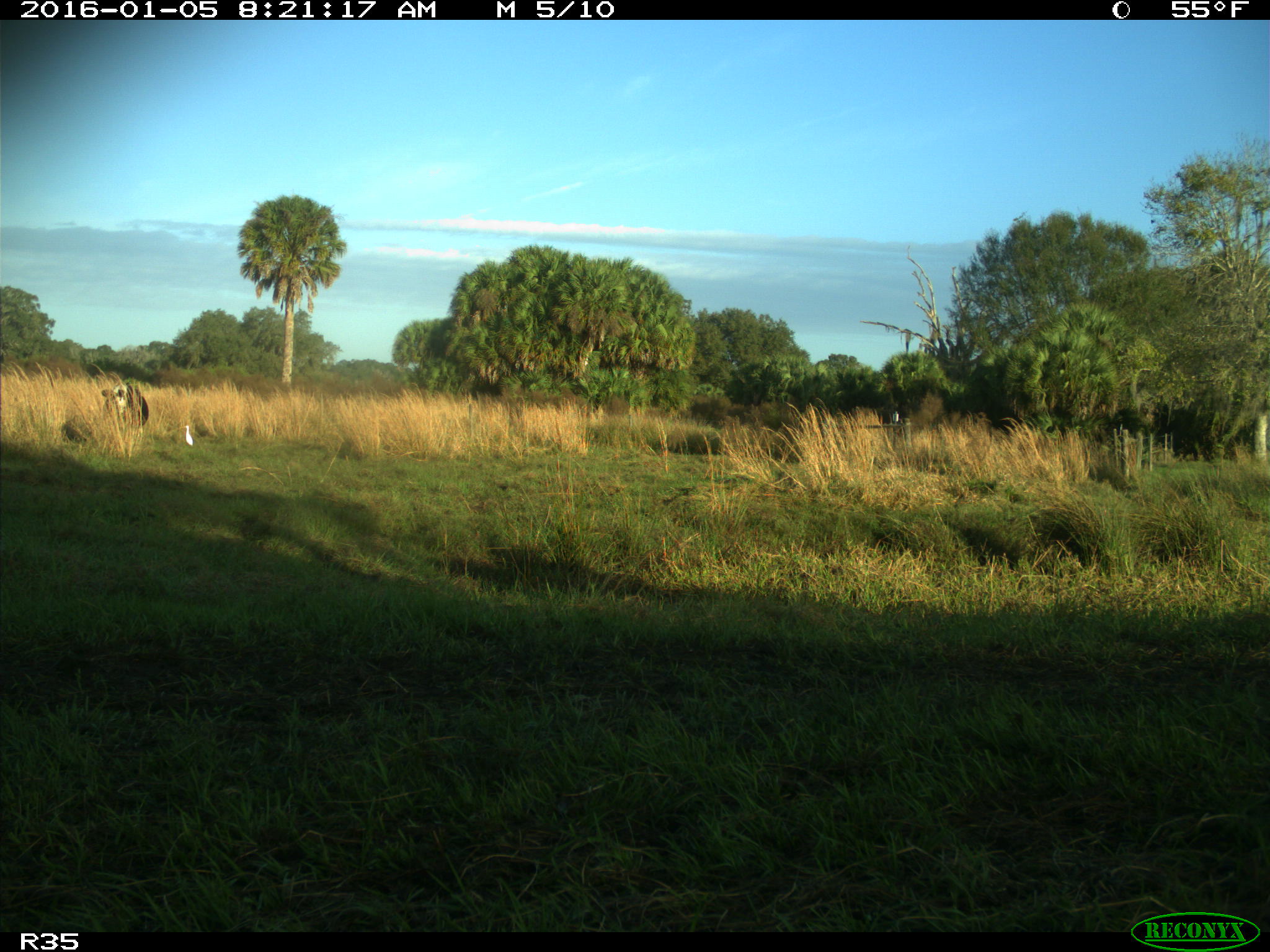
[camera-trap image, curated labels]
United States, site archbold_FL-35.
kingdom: Animalia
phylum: Chordata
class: Mammalia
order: Artiodactyla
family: Bovidae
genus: Bos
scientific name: Bos taurus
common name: domestic cow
Bos taurus (domestic cow).